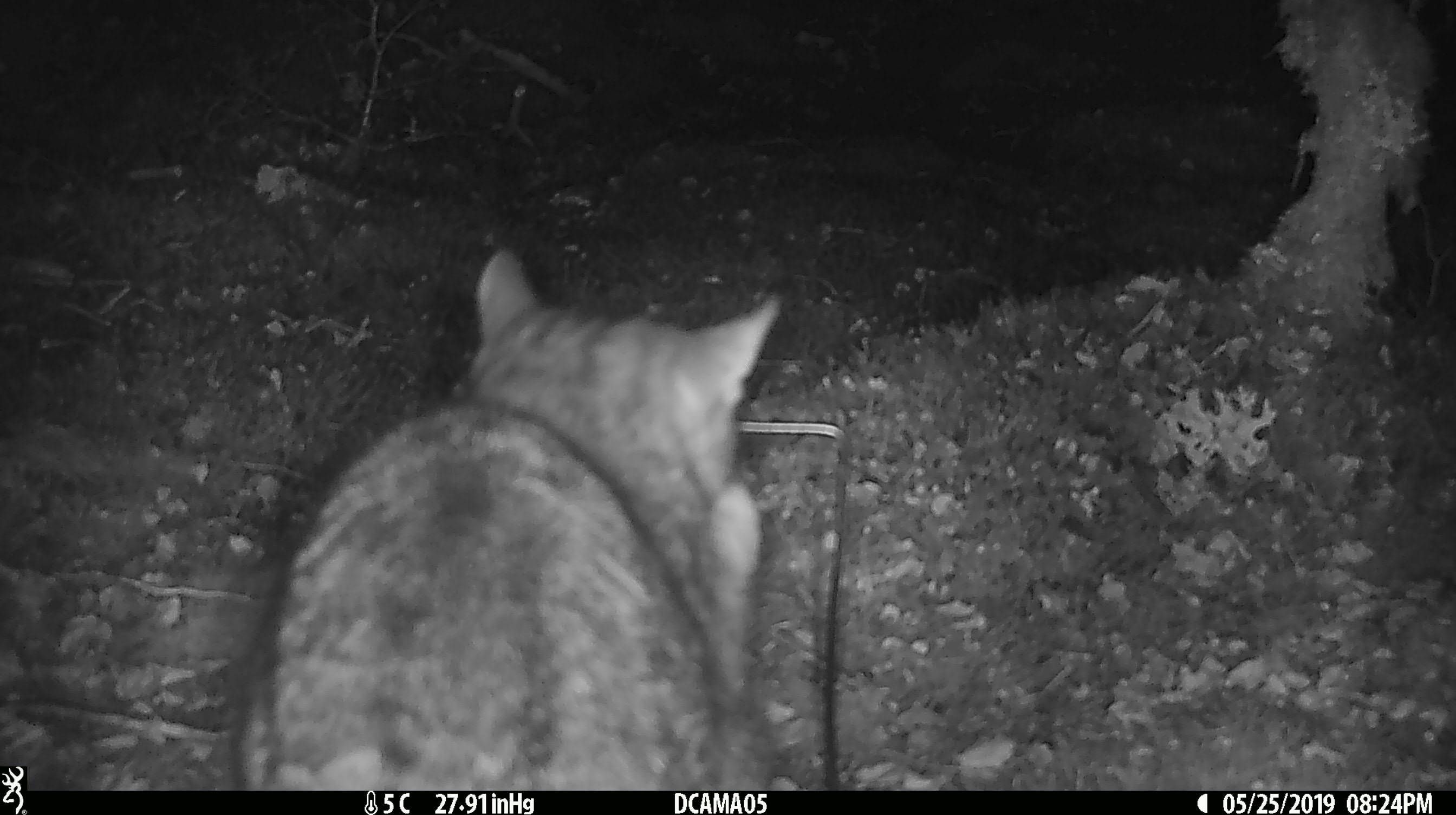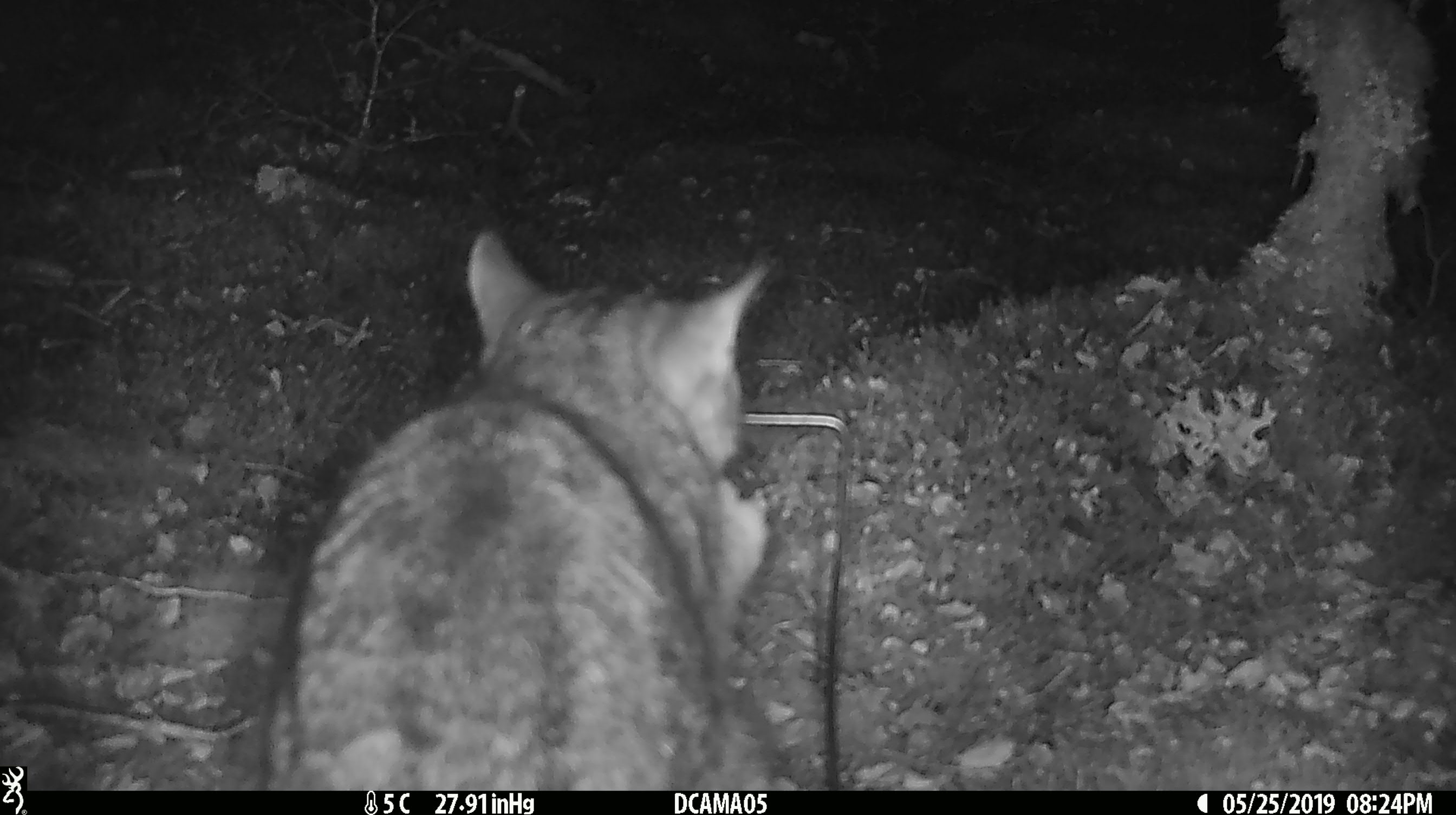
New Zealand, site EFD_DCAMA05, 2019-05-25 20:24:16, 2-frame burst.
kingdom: Animalia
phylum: Chordata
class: Mammalia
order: Carnivora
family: Felidae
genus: Felis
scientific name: Felis catus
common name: domestic cat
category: cat